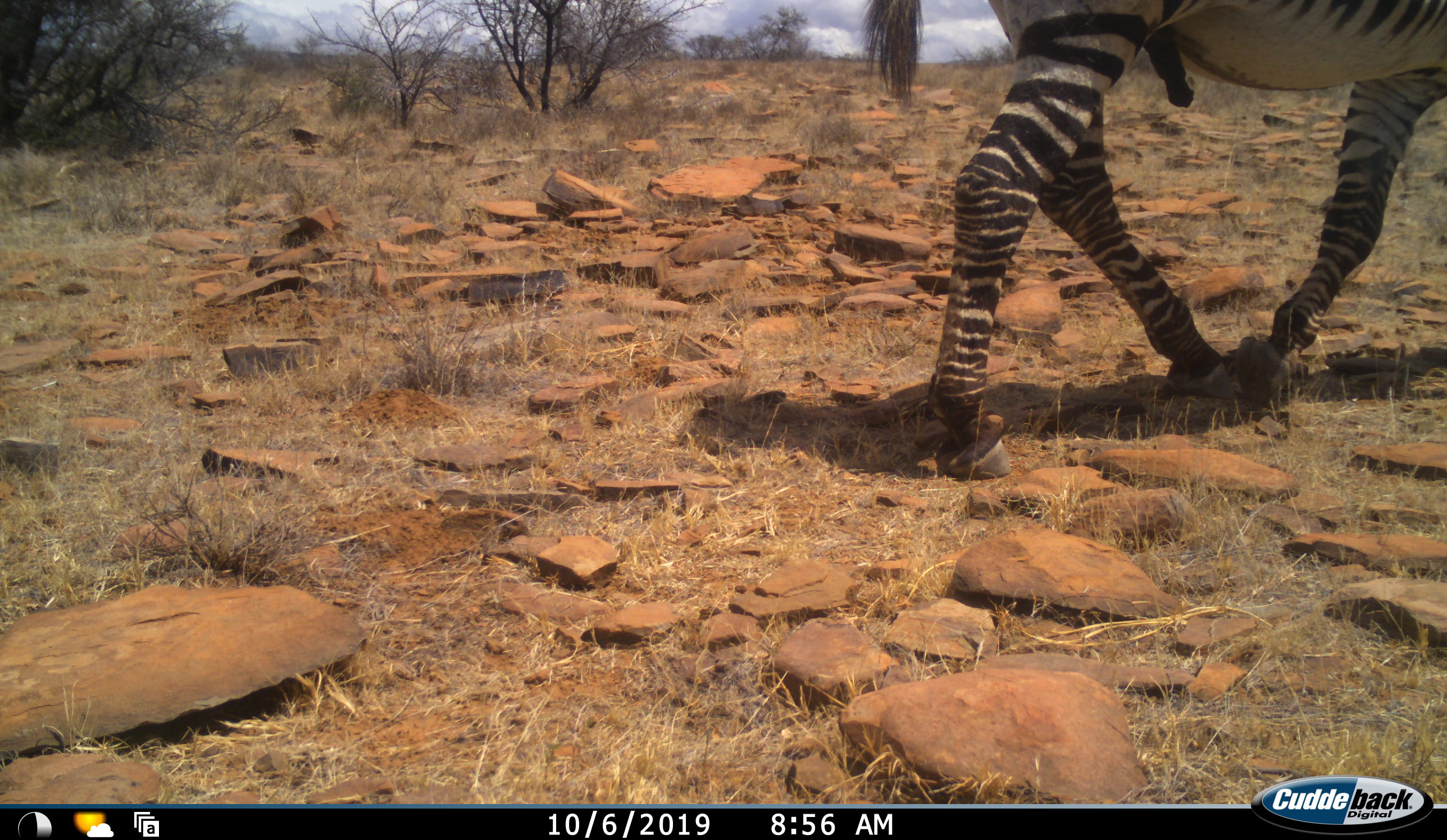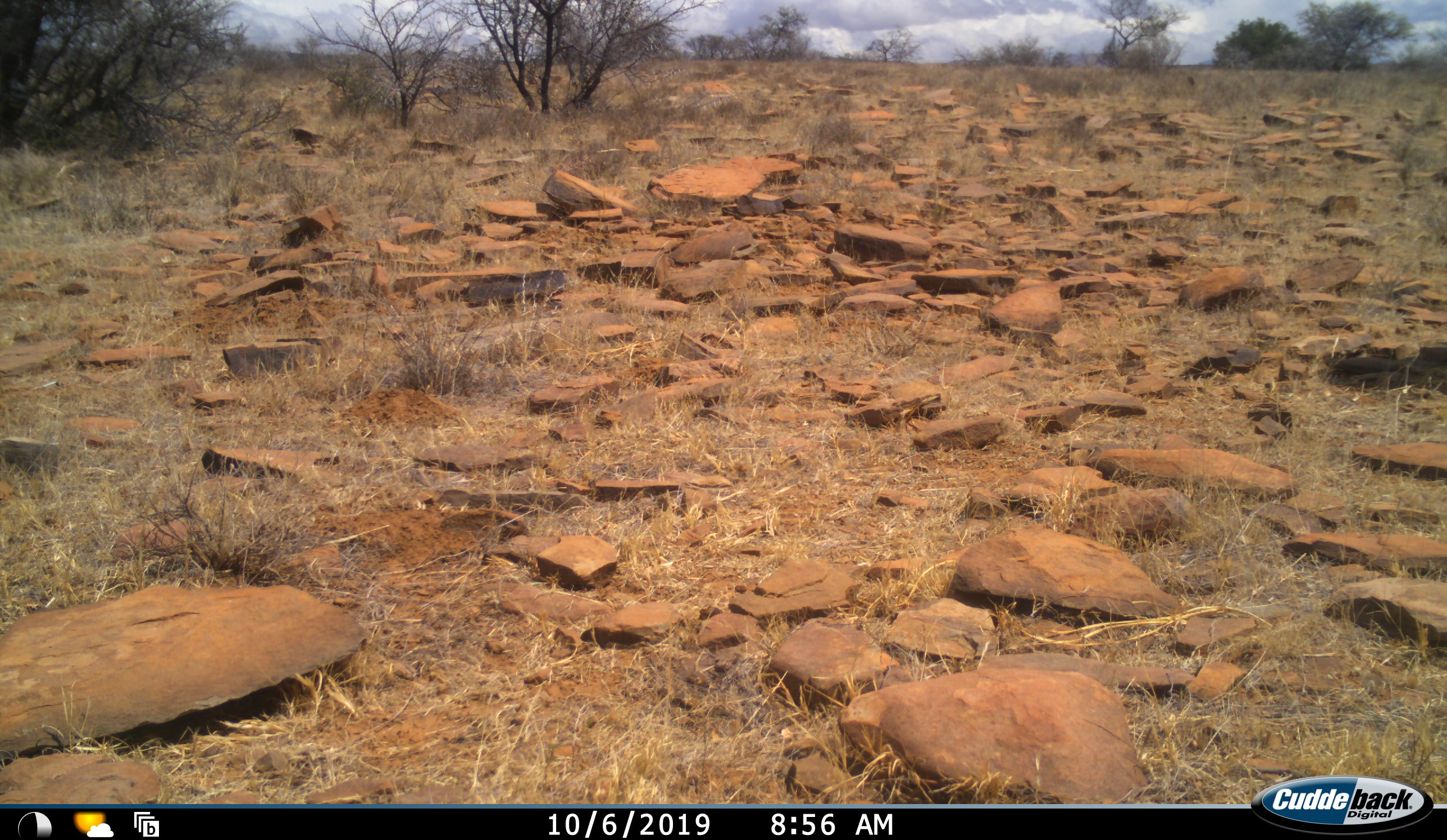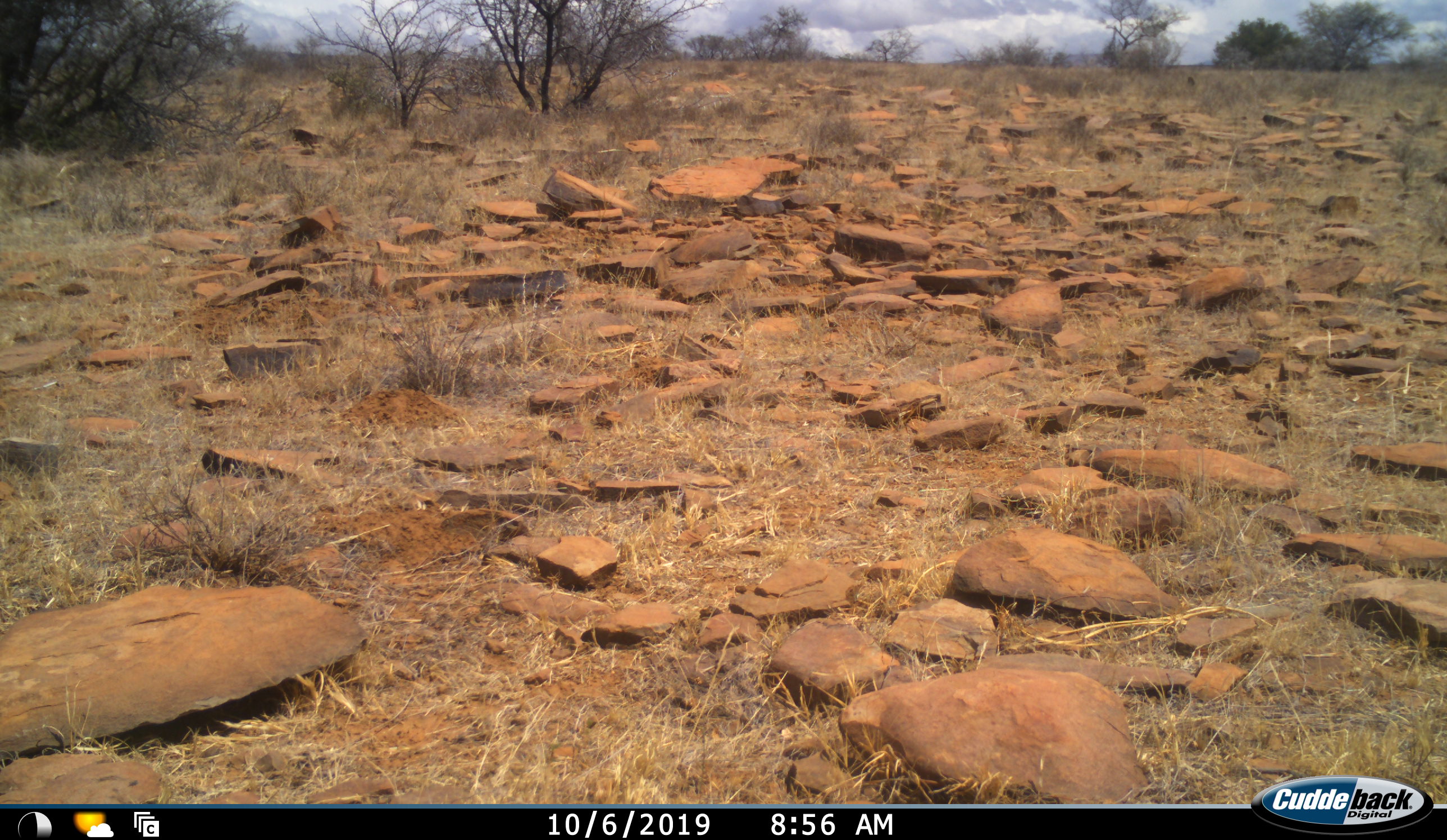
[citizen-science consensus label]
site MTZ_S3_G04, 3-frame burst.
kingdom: Animalia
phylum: Chordata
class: Mammalia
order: Perissodactyla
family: Equidae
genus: Equus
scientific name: Equus zebra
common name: mountain zebra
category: zebramountain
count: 1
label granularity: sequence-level